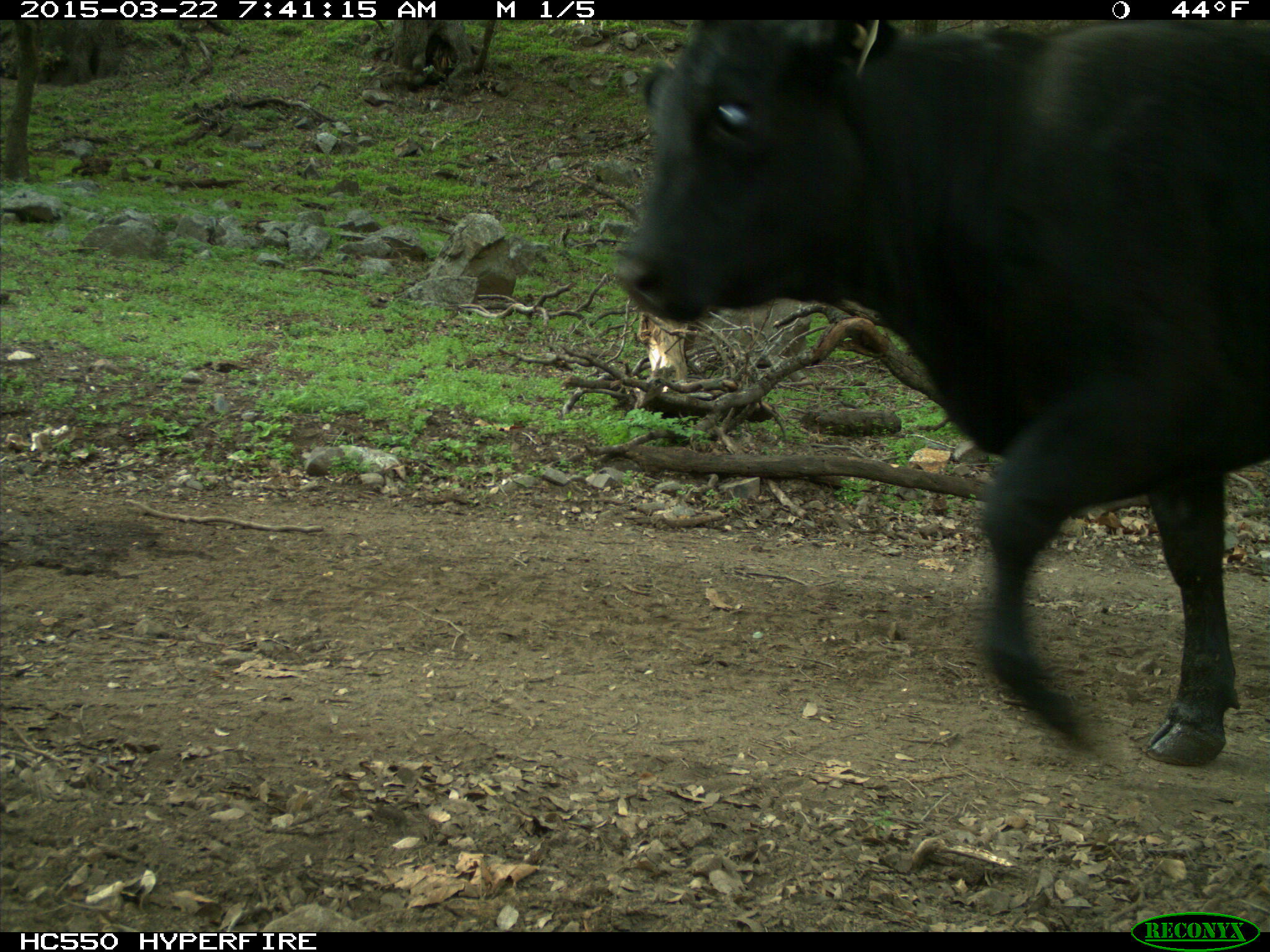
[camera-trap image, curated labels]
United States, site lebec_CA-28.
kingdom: Animalia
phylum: Chordata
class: Mammalia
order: Artiodactyla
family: Bovidae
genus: Bos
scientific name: Bos taurus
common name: domestic cow